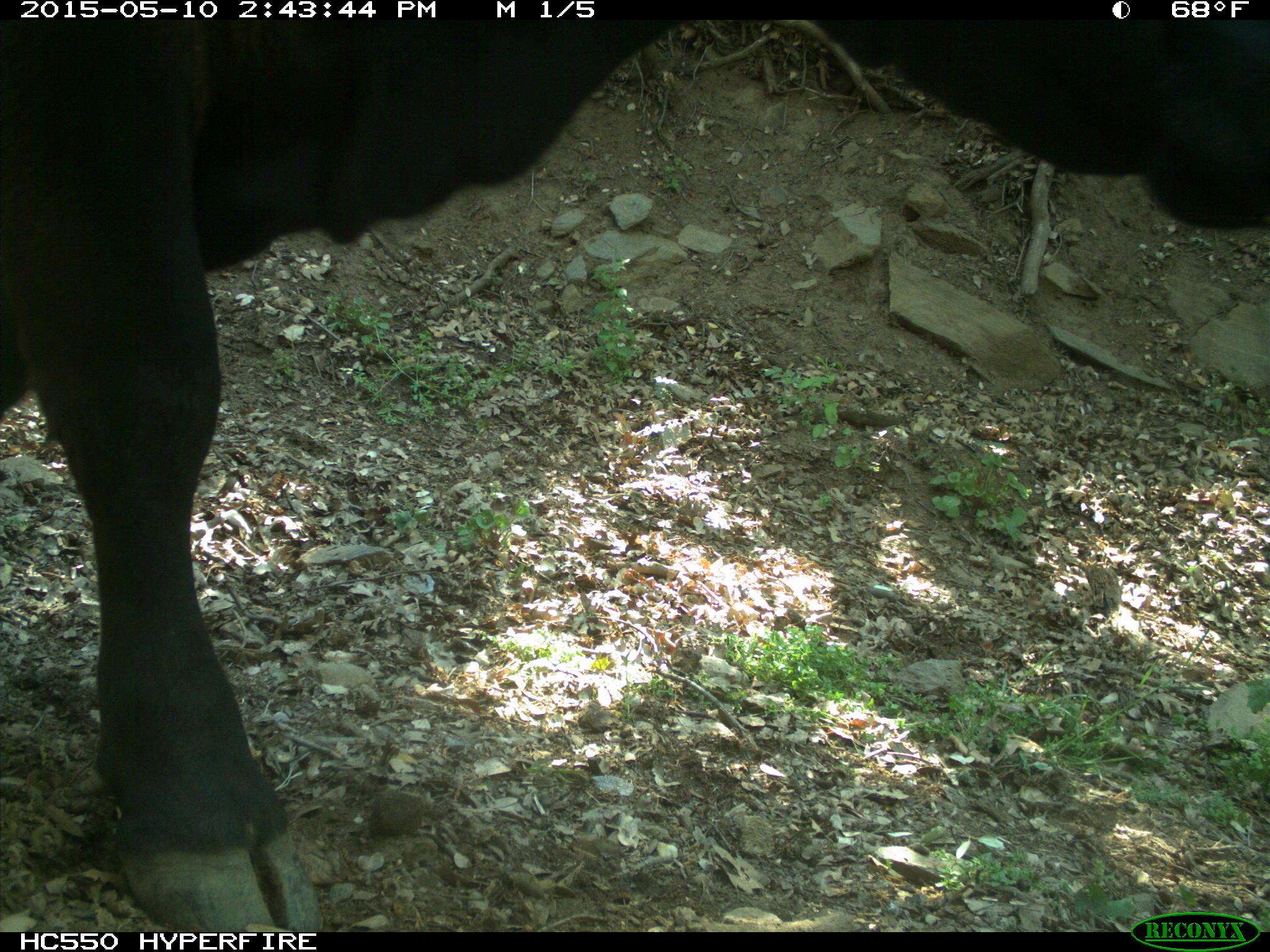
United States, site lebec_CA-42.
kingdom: Animalia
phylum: Chordata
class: Mammalia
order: Artiodactyla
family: Bovidae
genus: Bos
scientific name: Bos taurus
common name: domestic cow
Bos taurus (domestic cow).